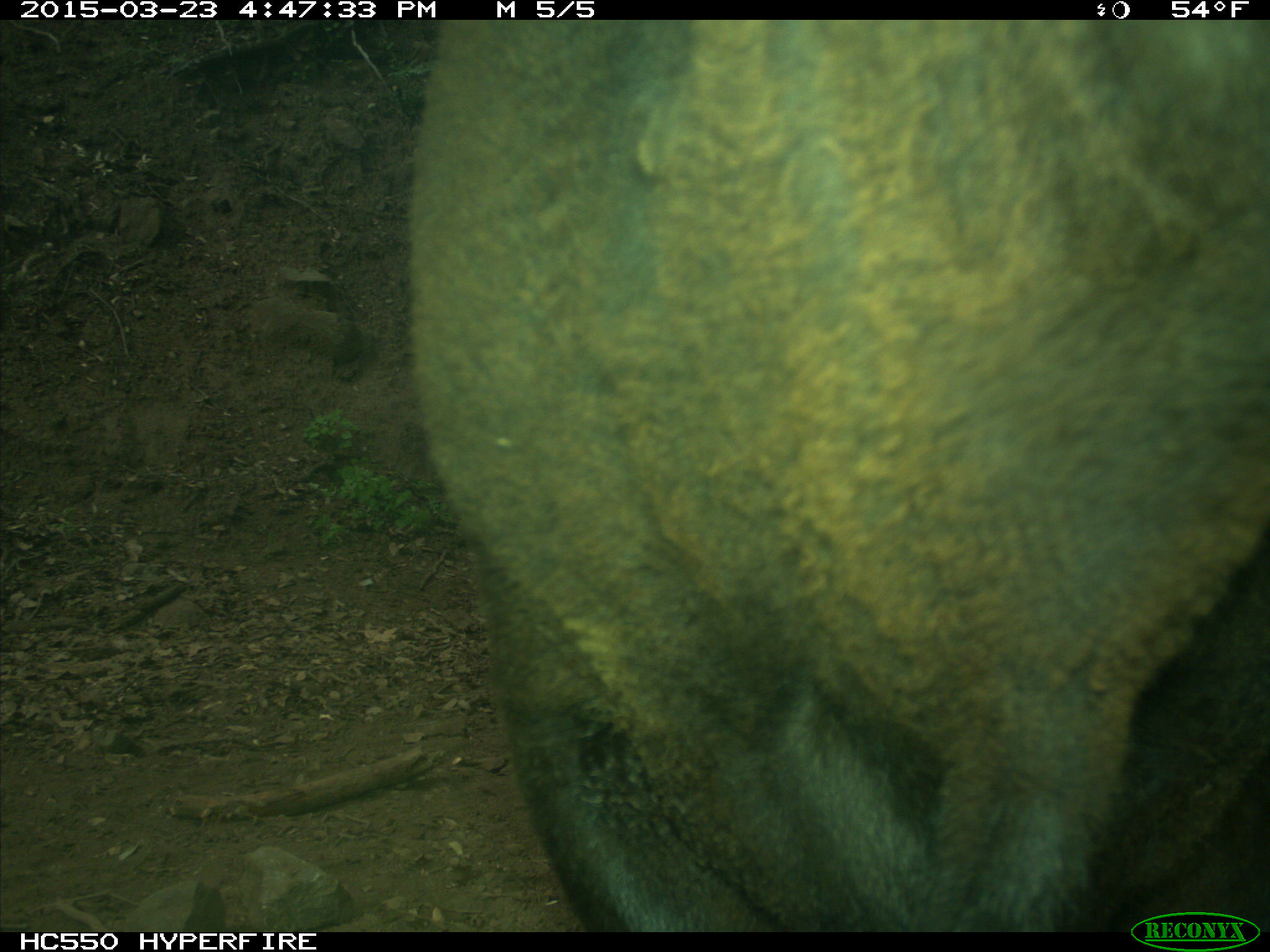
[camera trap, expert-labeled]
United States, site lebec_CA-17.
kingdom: Animalia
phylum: Chordata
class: Mammalia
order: Artiodactyla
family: Bovidae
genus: Bos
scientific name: Bos taurus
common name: domestic cow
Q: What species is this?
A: Bos taurus (domestic cow).